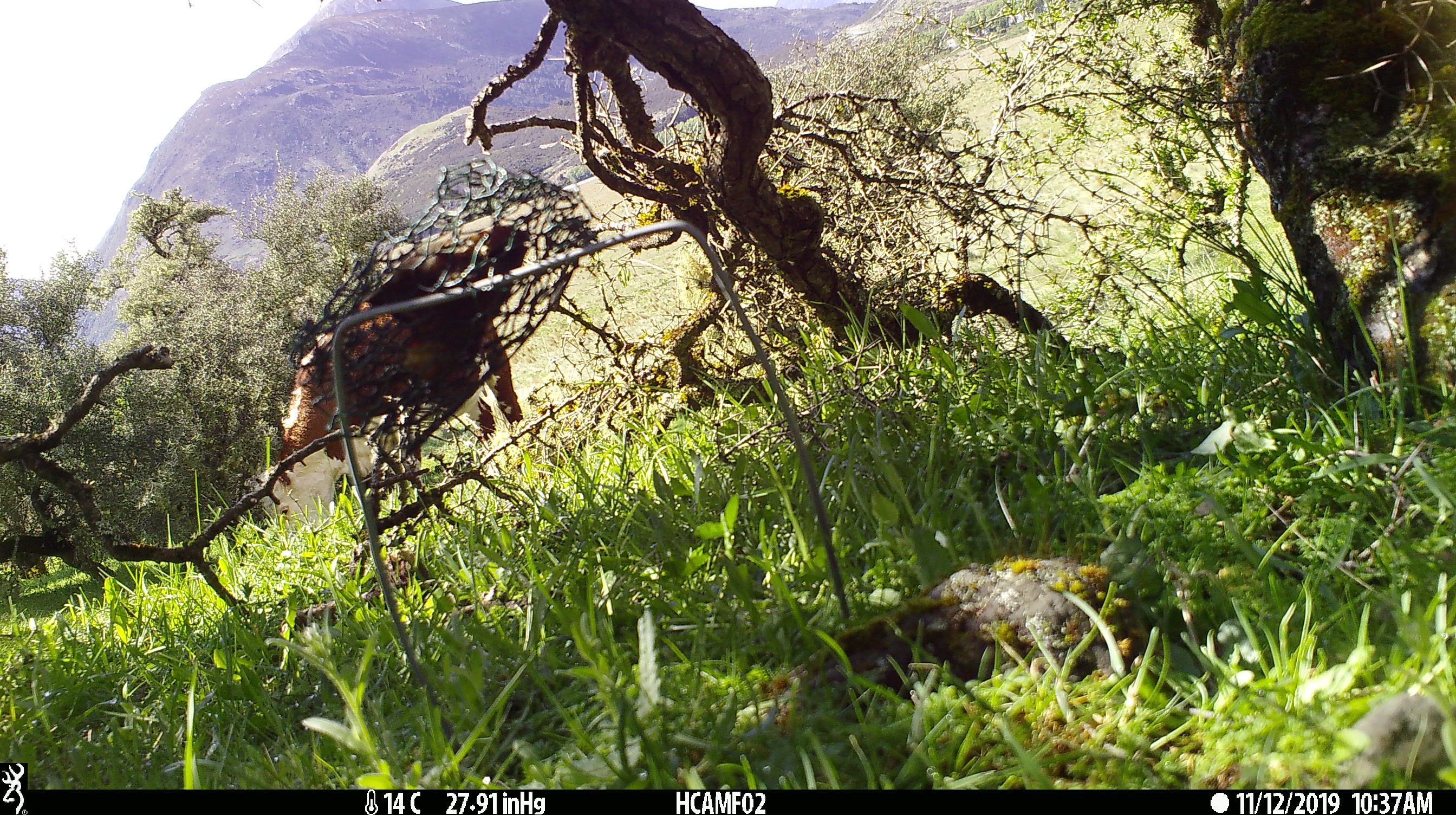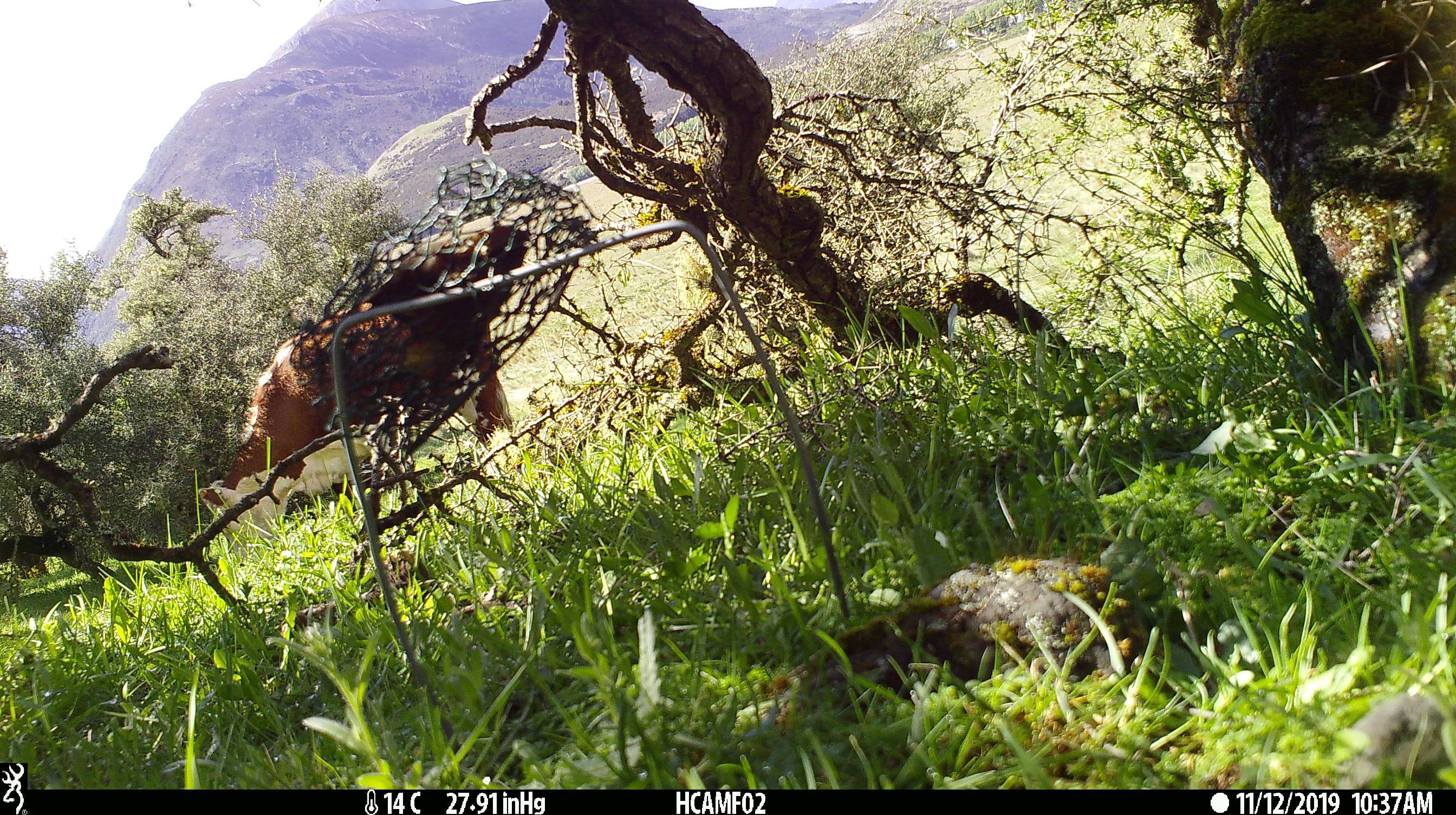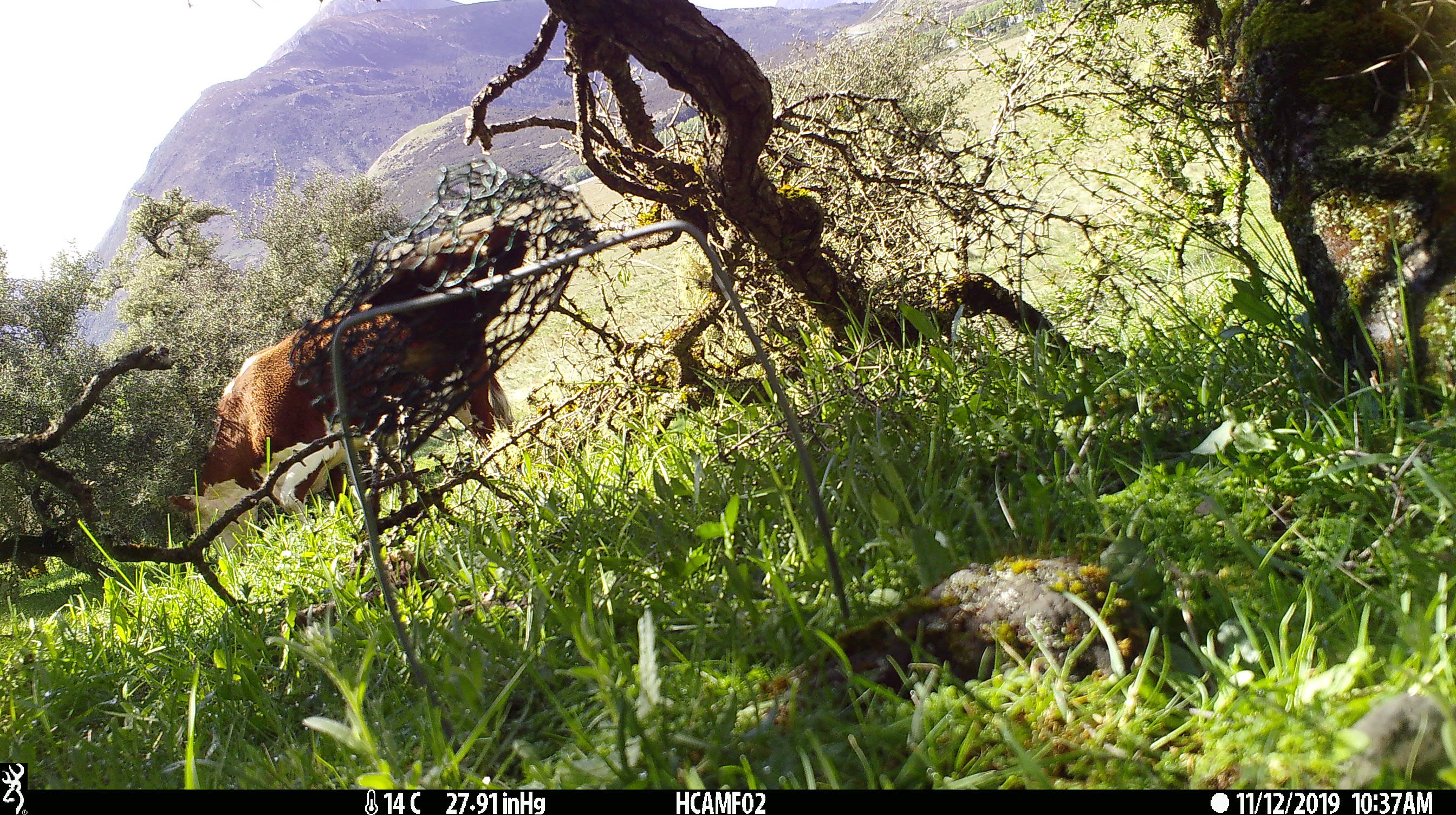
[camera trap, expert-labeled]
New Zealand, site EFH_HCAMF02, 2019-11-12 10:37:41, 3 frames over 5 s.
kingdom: Animalia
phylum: Chordata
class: Mammalia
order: Artiodactyla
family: Bovidae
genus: Bos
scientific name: Bos taurus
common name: domestic cow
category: cow